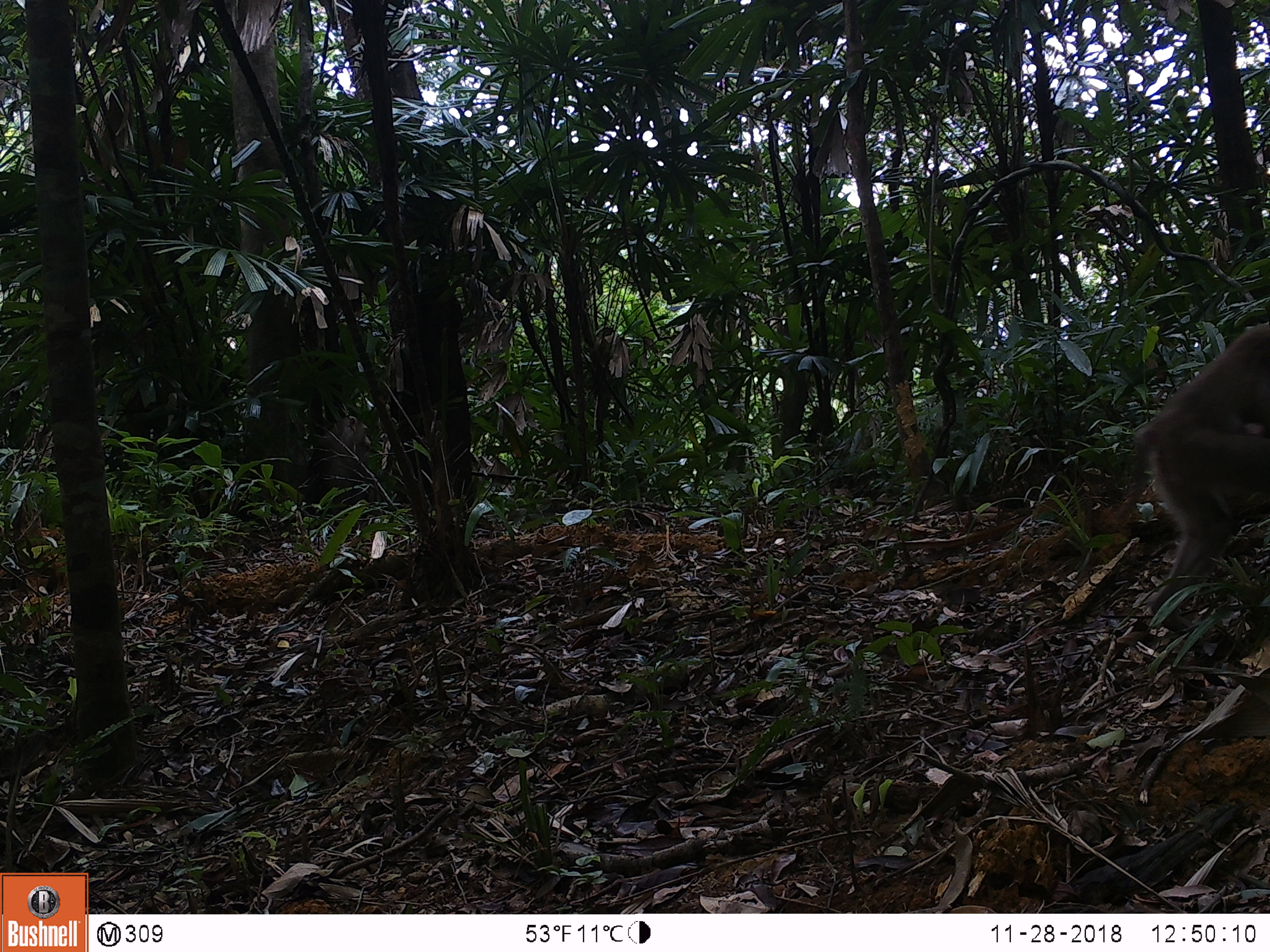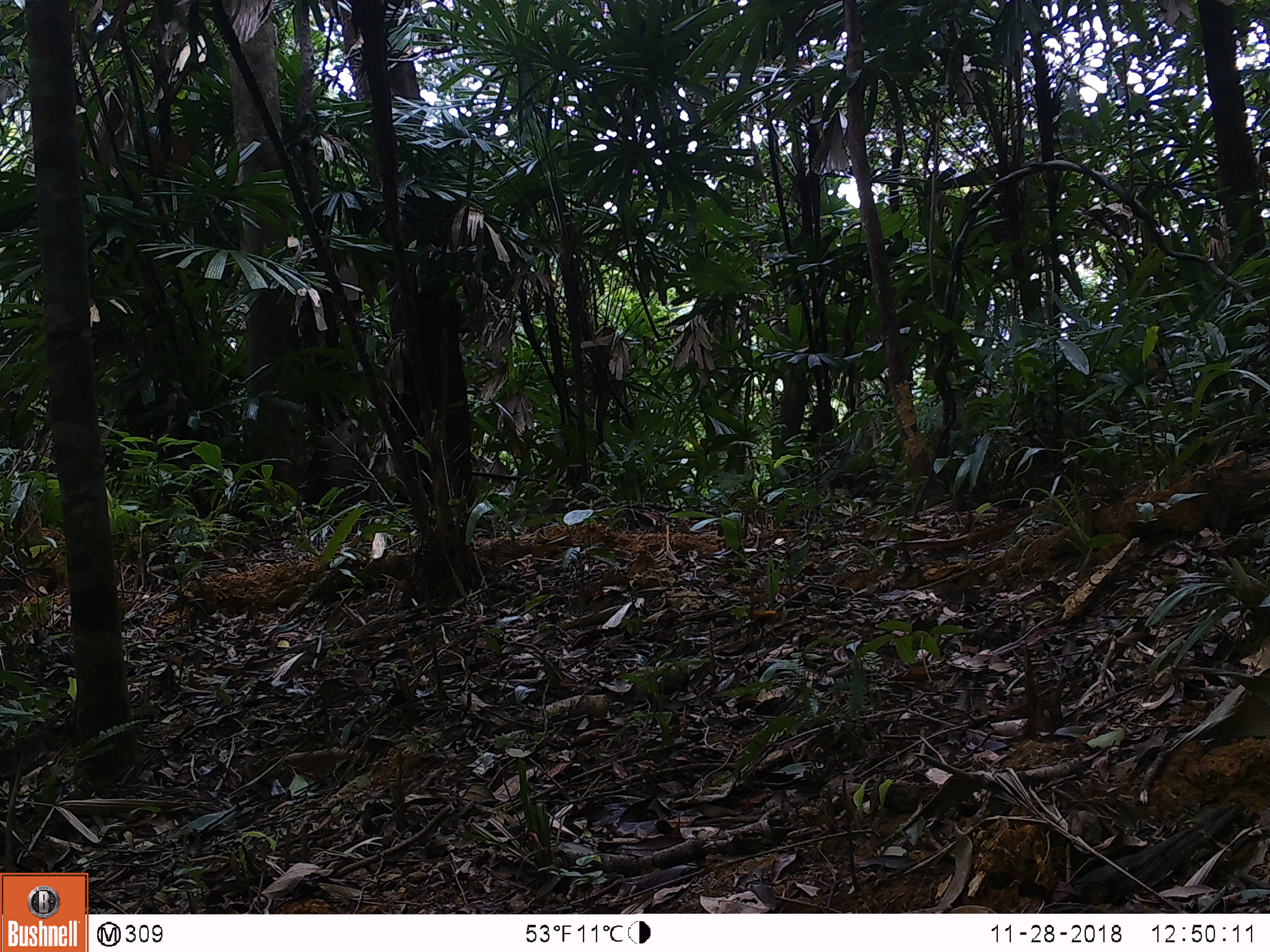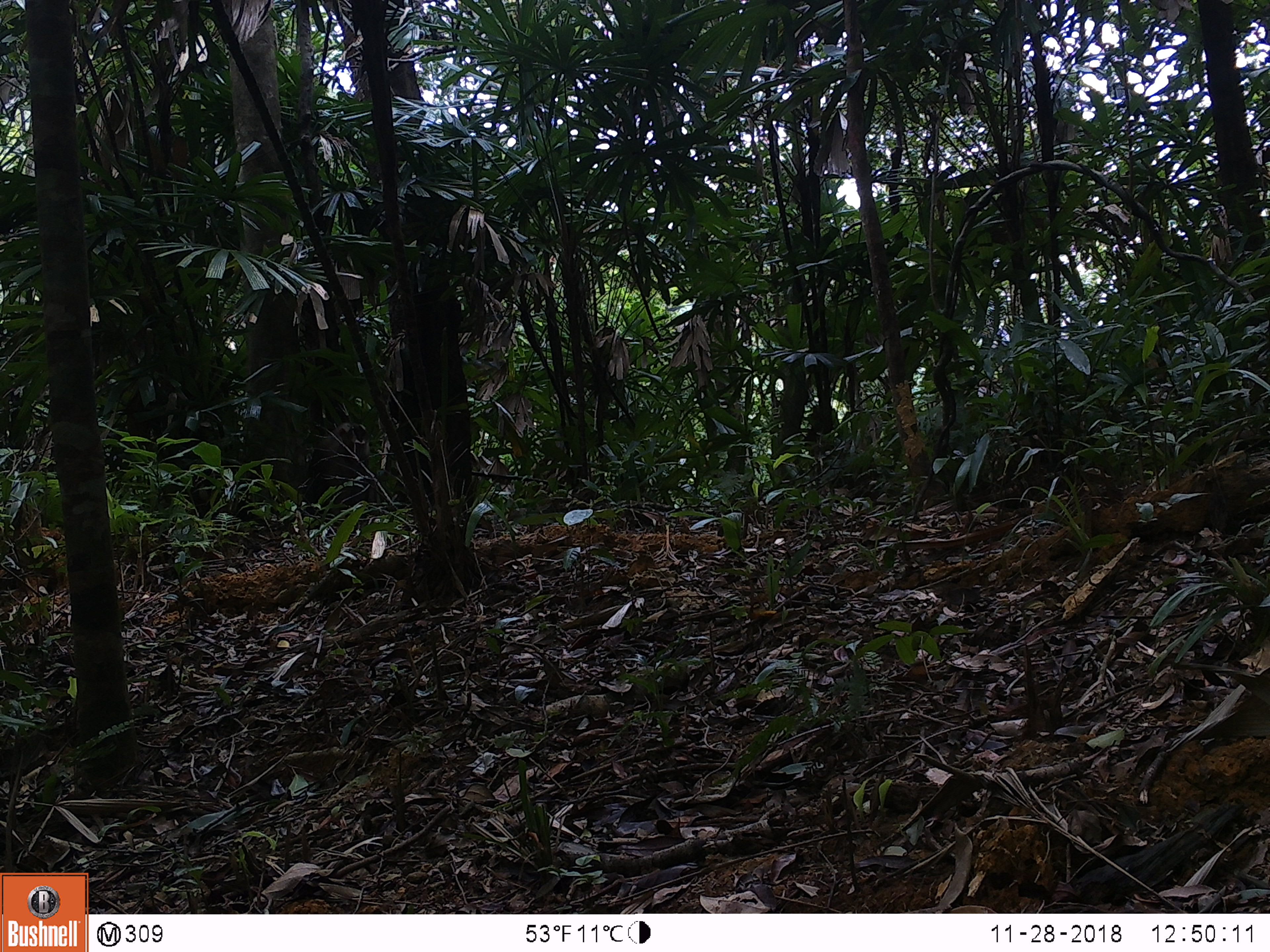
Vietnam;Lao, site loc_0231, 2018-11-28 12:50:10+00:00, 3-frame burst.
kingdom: Animalia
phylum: Chordata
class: Mammalia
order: Primates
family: Cercopithecidae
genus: Macaca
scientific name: Macaca nemestrina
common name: pig-tailed macaque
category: pig tailed macaque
Pig tailed macaque (pig-tailed macaque) (Macaca nemestrina). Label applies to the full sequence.